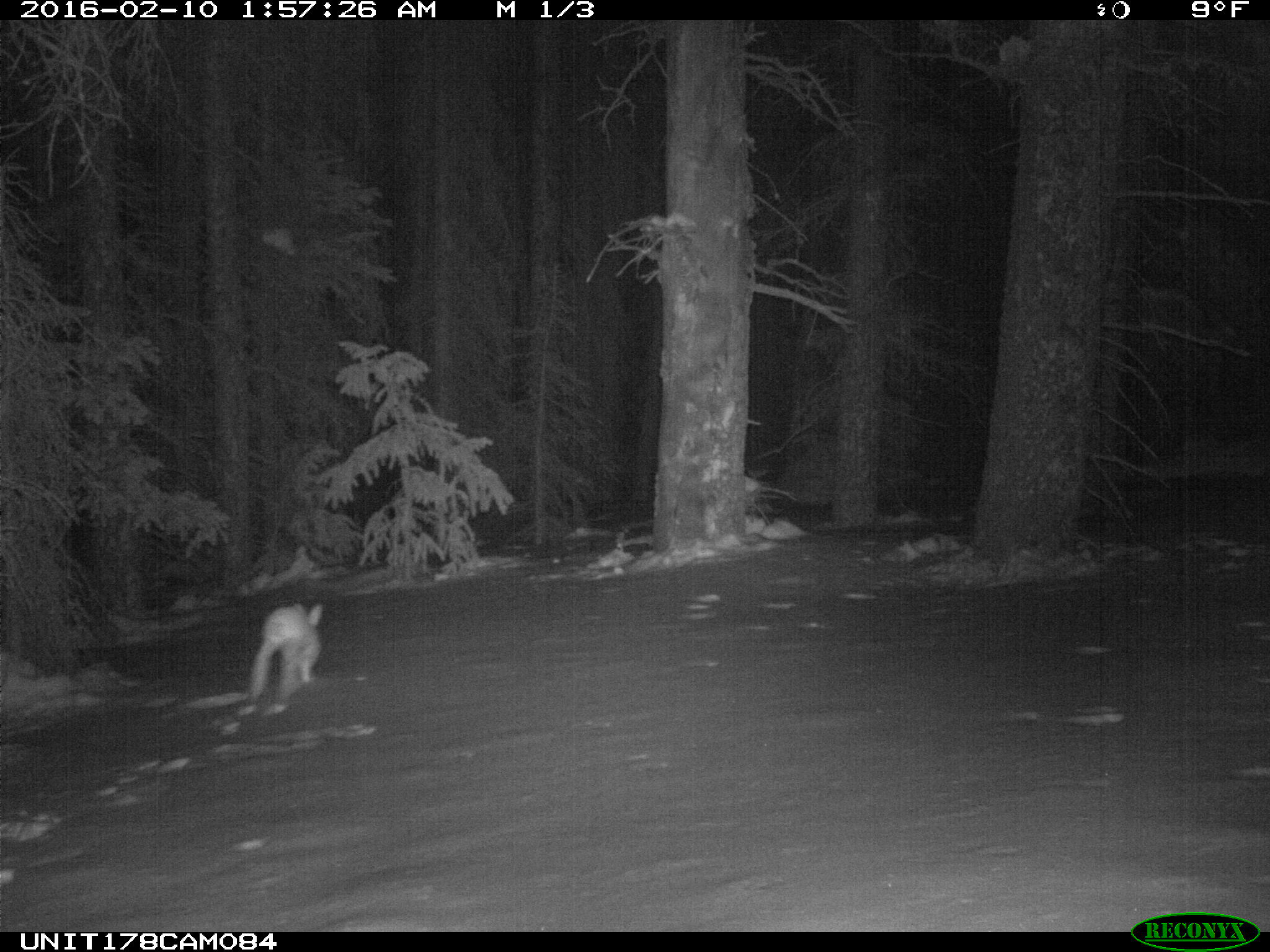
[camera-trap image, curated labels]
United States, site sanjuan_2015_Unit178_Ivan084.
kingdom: Animalia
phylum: Chordata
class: Mammalia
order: Lagomorpha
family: Leporidae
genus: Lepus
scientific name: Lepus americanus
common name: snowshoe hare